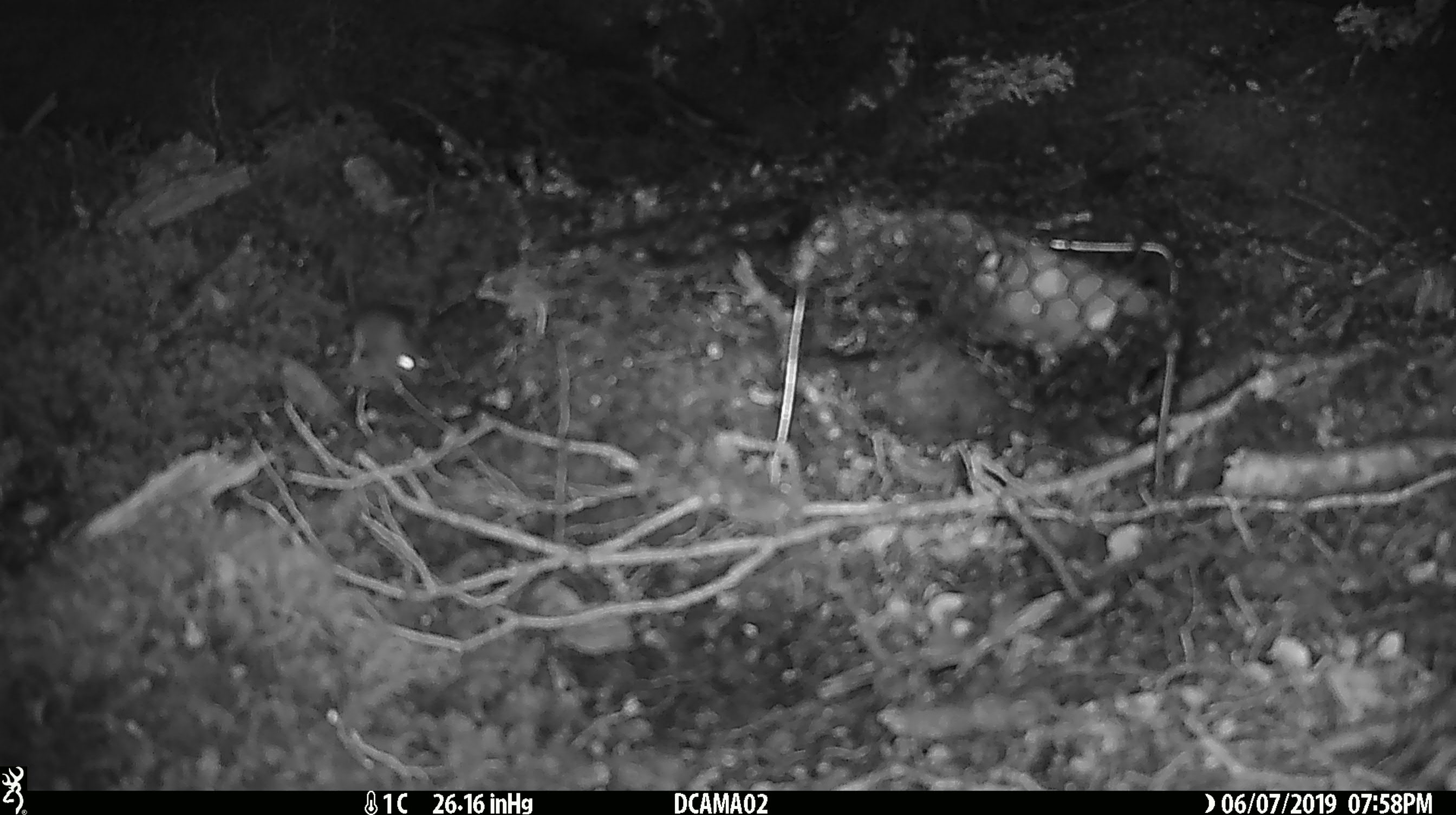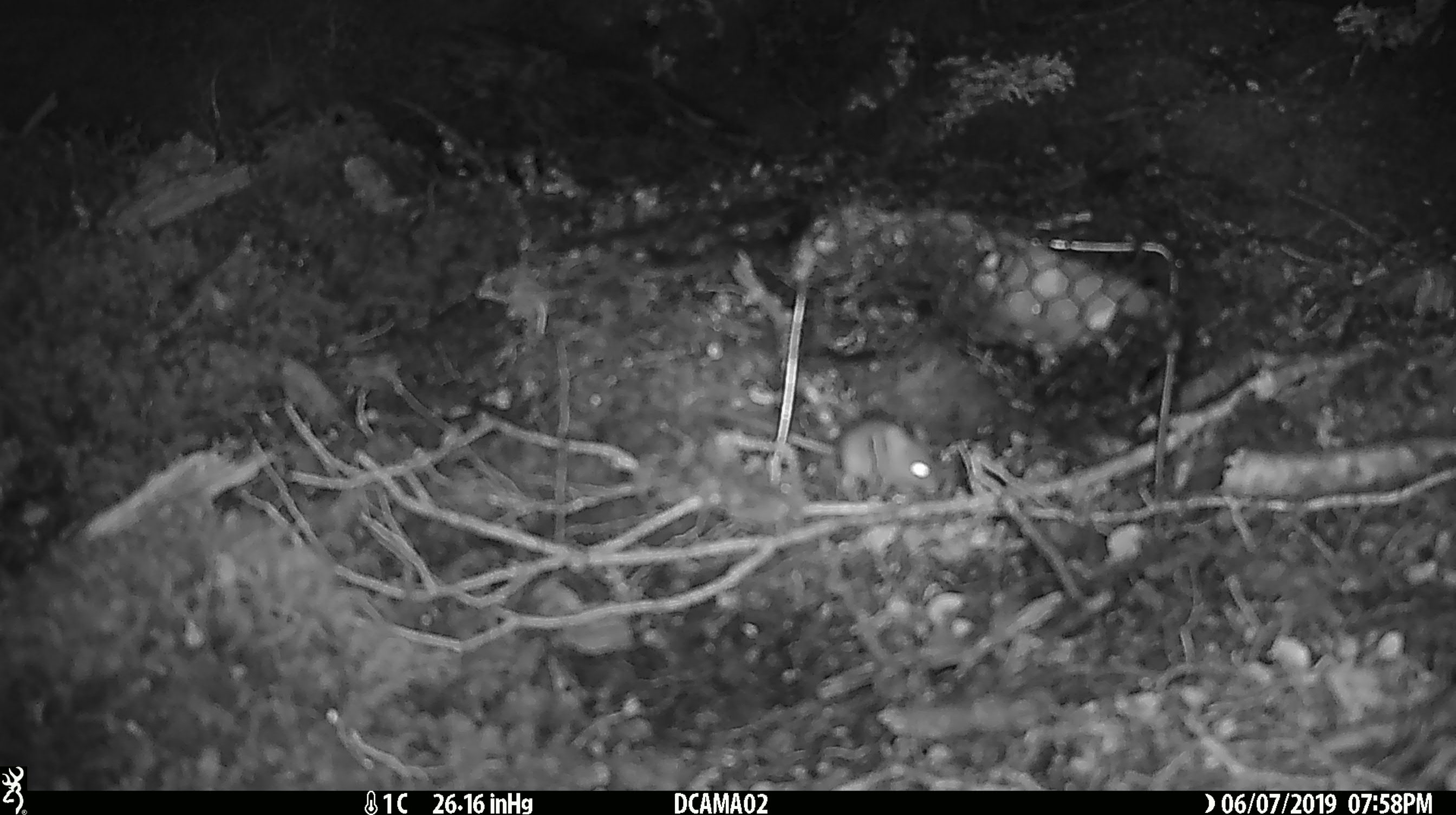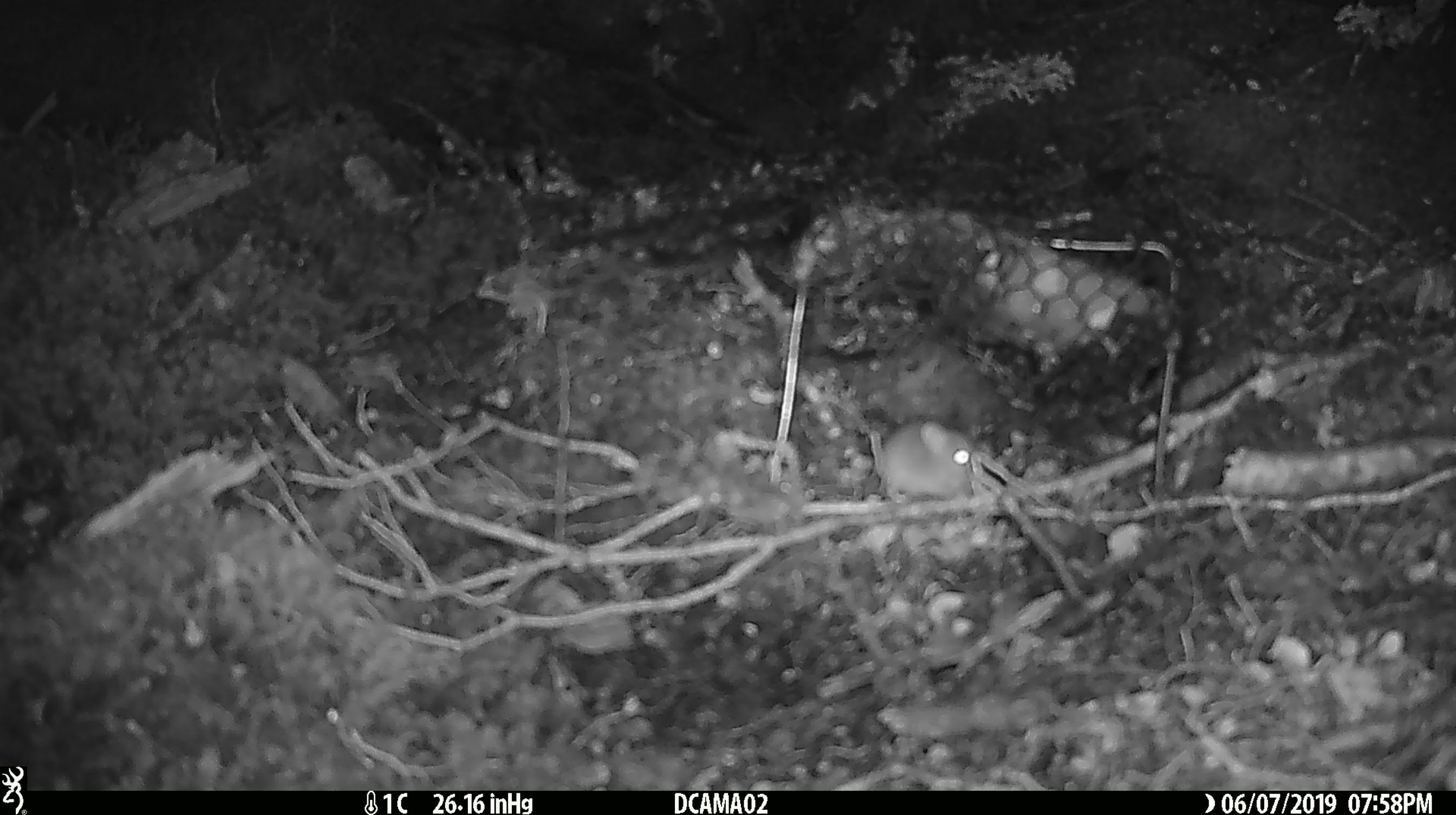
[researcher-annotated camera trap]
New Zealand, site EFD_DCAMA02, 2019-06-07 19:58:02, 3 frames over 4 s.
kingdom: Animalia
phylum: Chordata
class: Mammalia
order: Rodentia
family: Muridae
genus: Mus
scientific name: Mus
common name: mouse